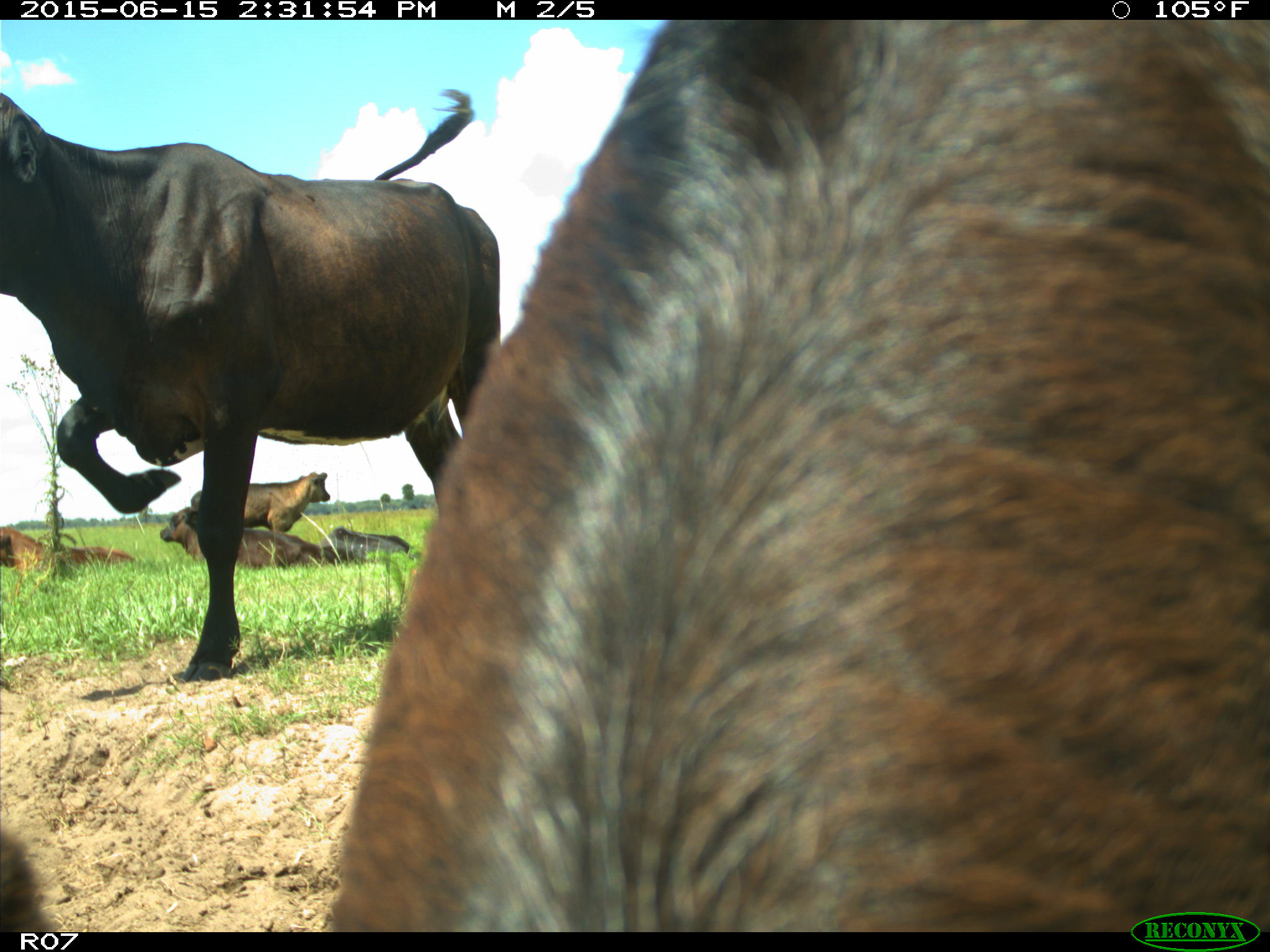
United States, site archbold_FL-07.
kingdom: Animalia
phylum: Chordata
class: Mammalia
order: Artiodactyla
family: Bovidae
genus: Bos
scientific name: Bos taurus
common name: domestic cow